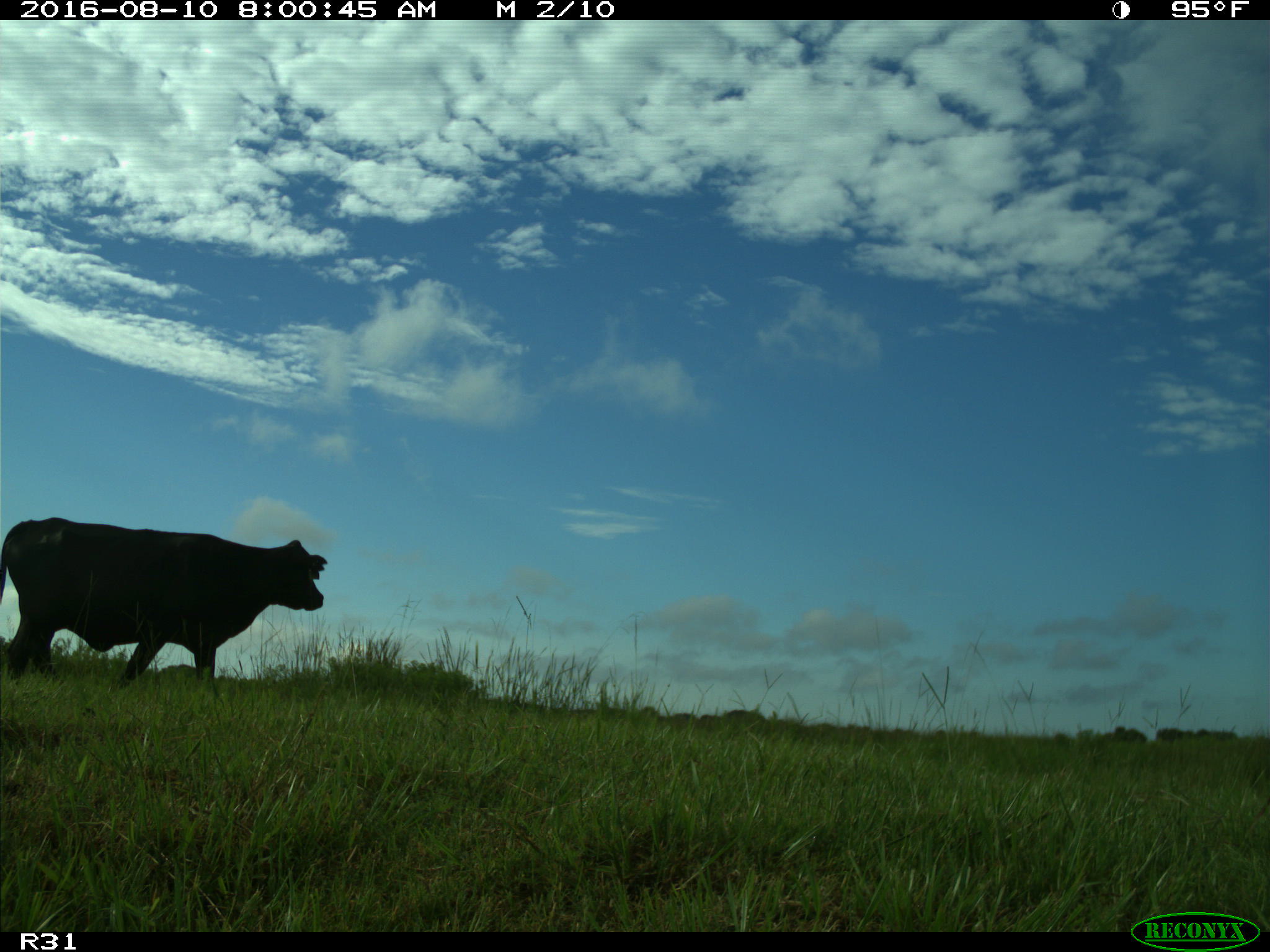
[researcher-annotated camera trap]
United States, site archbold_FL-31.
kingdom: Animalia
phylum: Chordata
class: Mammalia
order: Artiodactyla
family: Bovidae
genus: Bos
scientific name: Bos taurus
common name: domestic cow